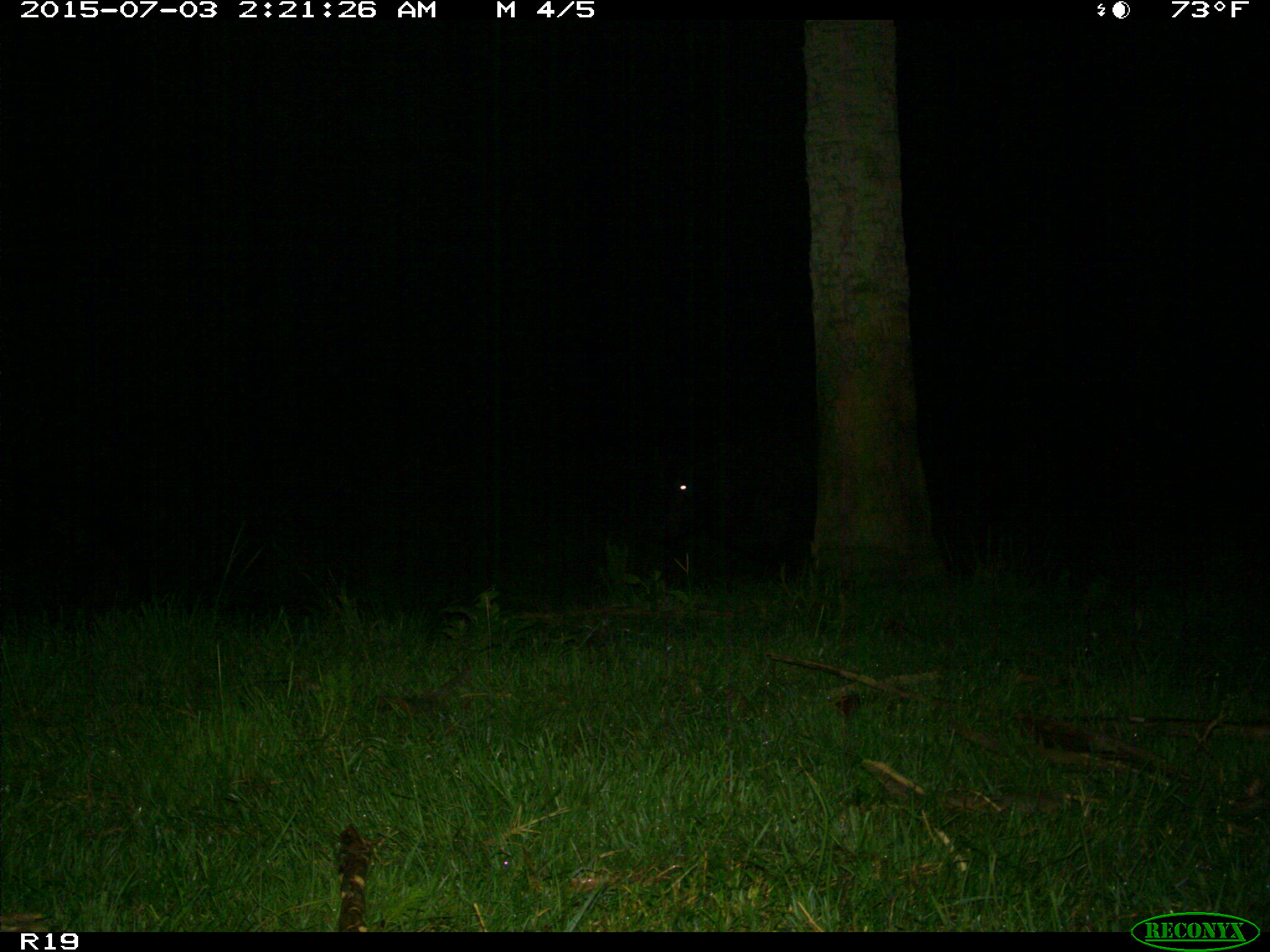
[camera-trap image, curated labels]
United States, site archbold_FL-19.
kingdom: Animalia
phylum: Chordata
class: Mammalia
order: Artiodactyla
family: Bovidae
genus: Bos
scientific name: Bos taurus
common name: domestic cow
Bos taurus (domestic cow).